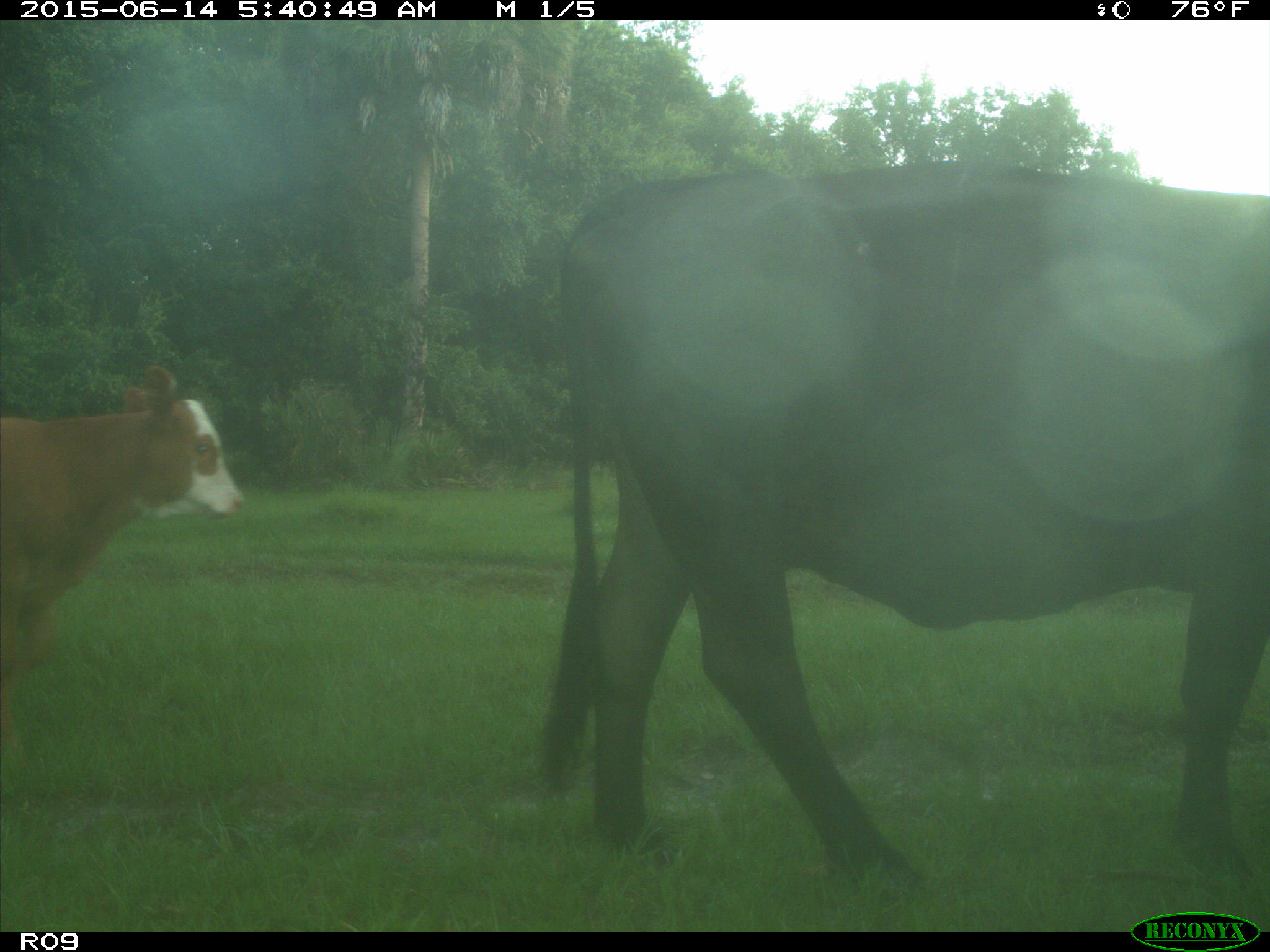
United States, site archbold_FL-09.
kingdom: Animalia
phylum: Chordata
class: Mammalia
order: Artiodactyla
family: Bovidae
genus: Bos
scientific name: Bos taurus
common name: domestic cow